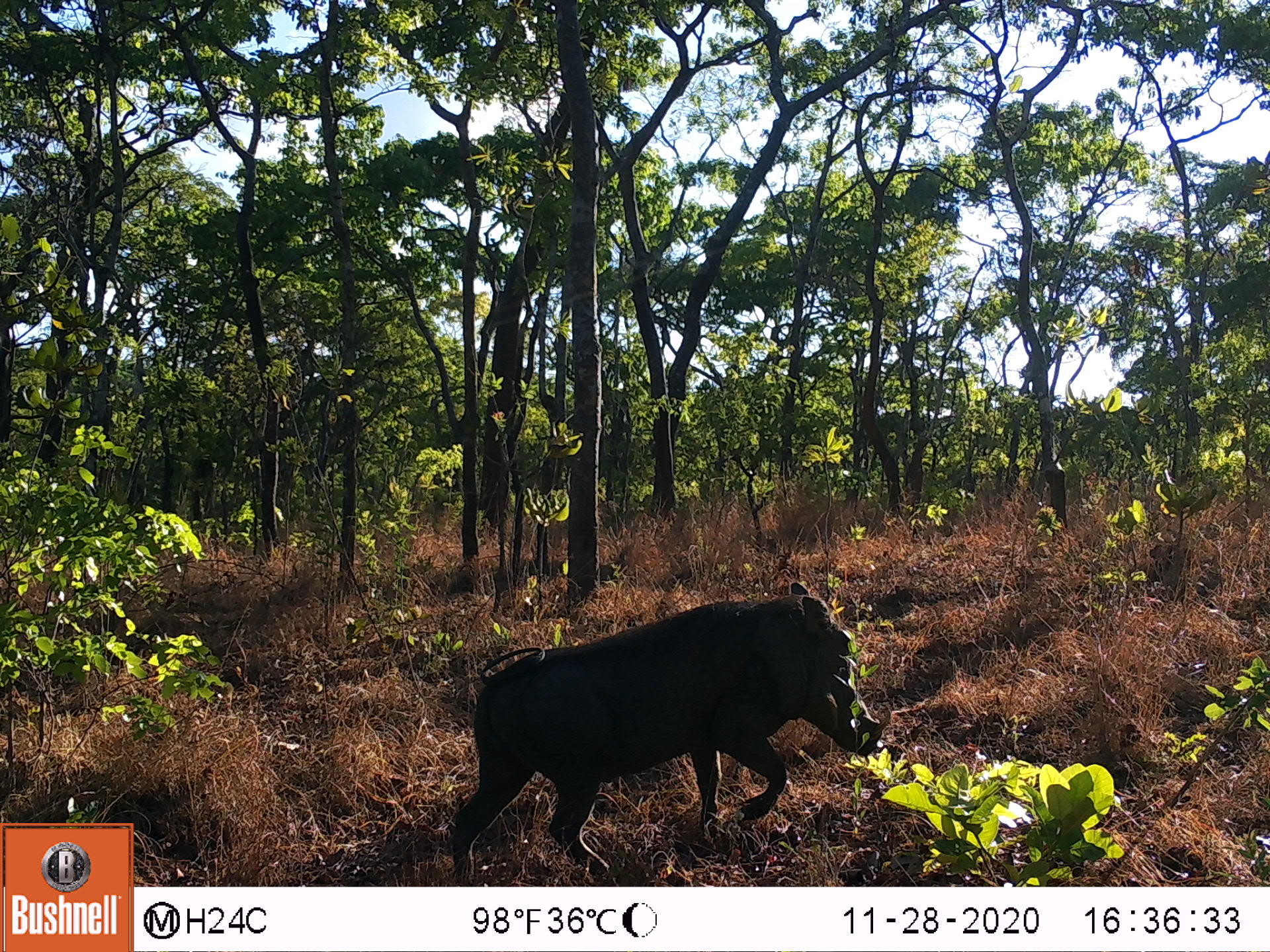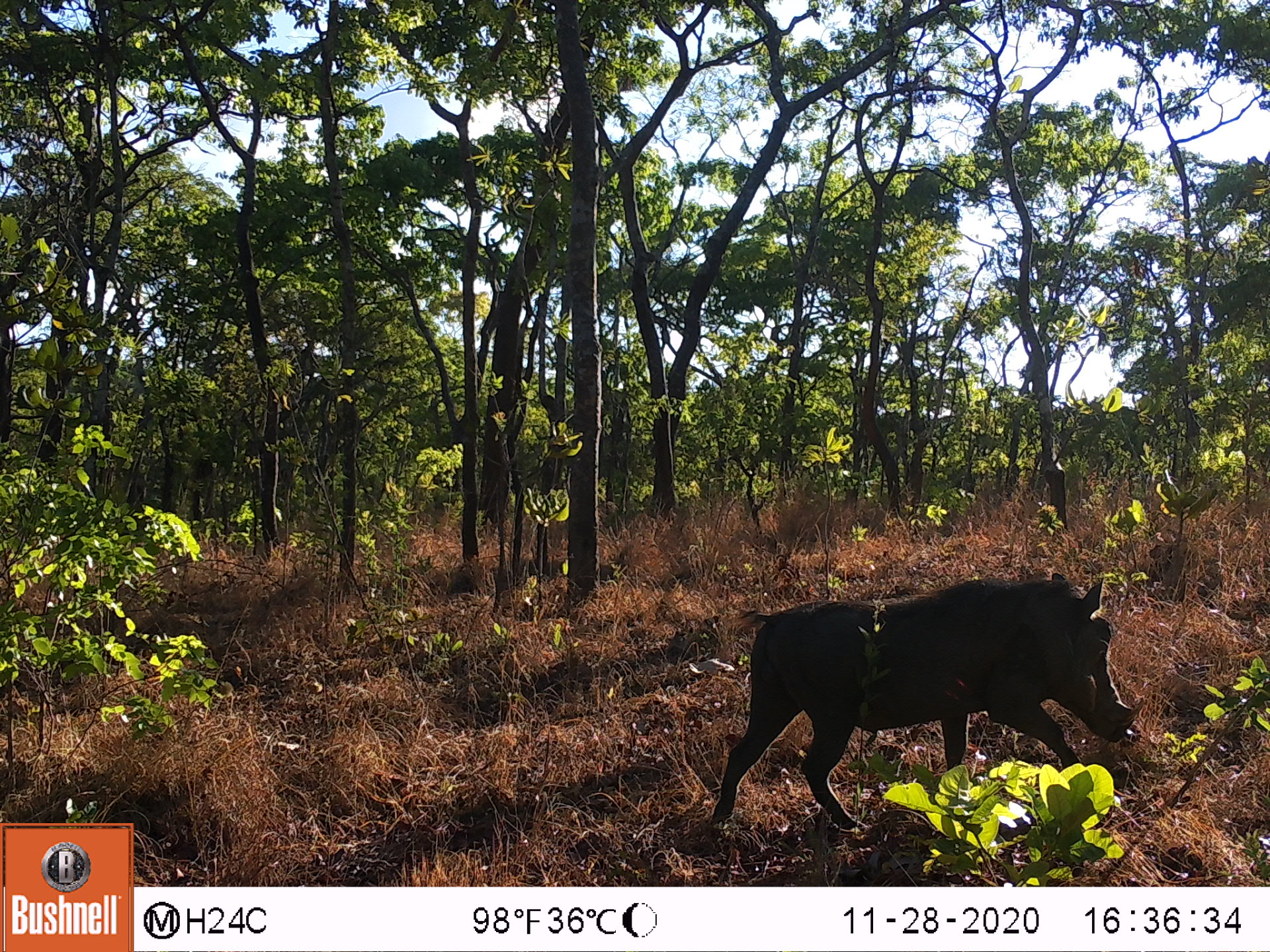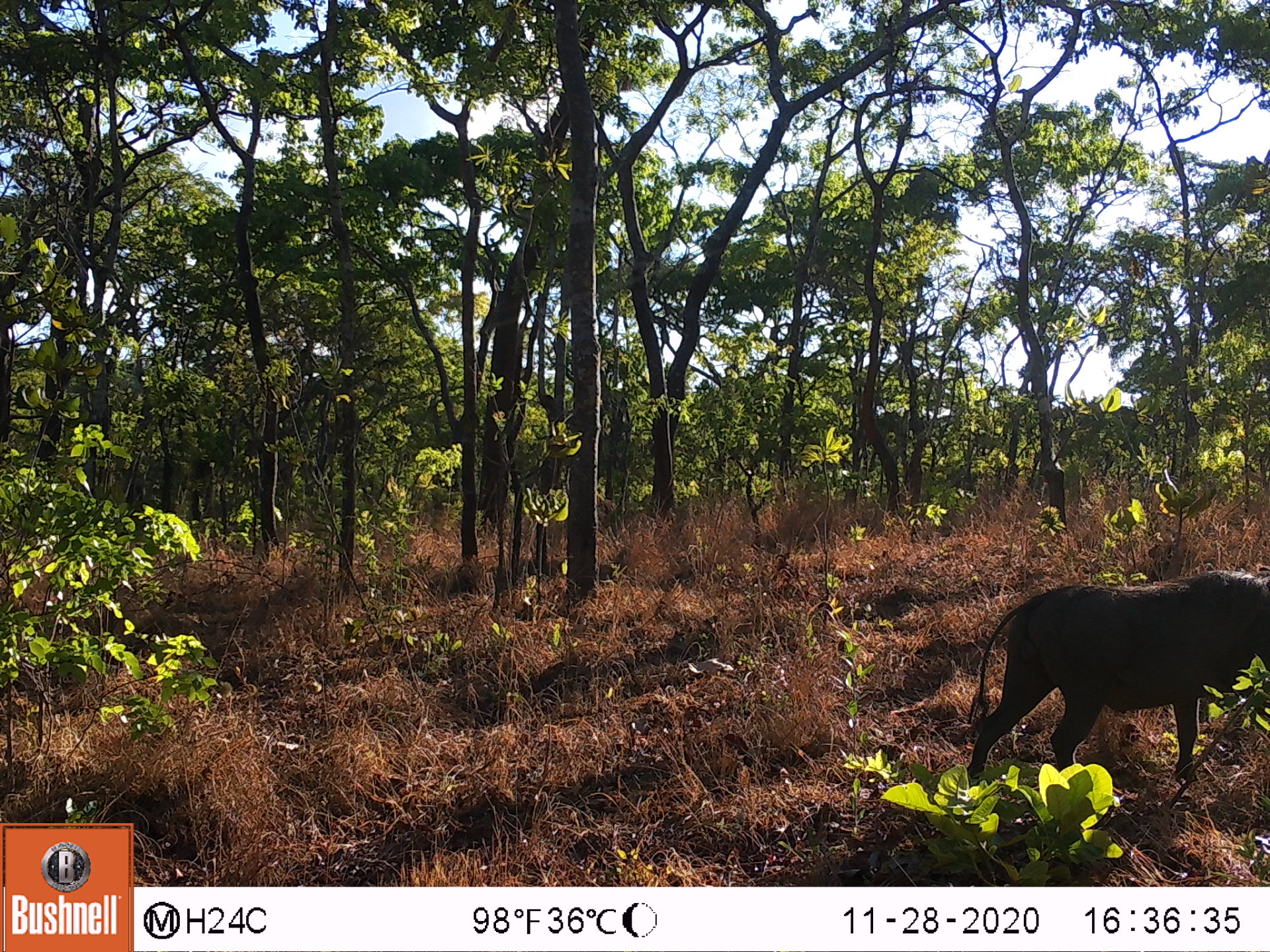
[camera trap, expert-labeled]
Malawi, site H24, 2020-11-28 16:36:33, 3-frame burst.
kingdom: Animalia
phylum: Chordata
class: Mammalia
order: Artiodactyla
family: Suidae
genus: Phacochoerus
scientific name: Phacochoerus africanus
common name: common warthog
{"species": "common warthog (Phacochoerus africanus)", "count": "1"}